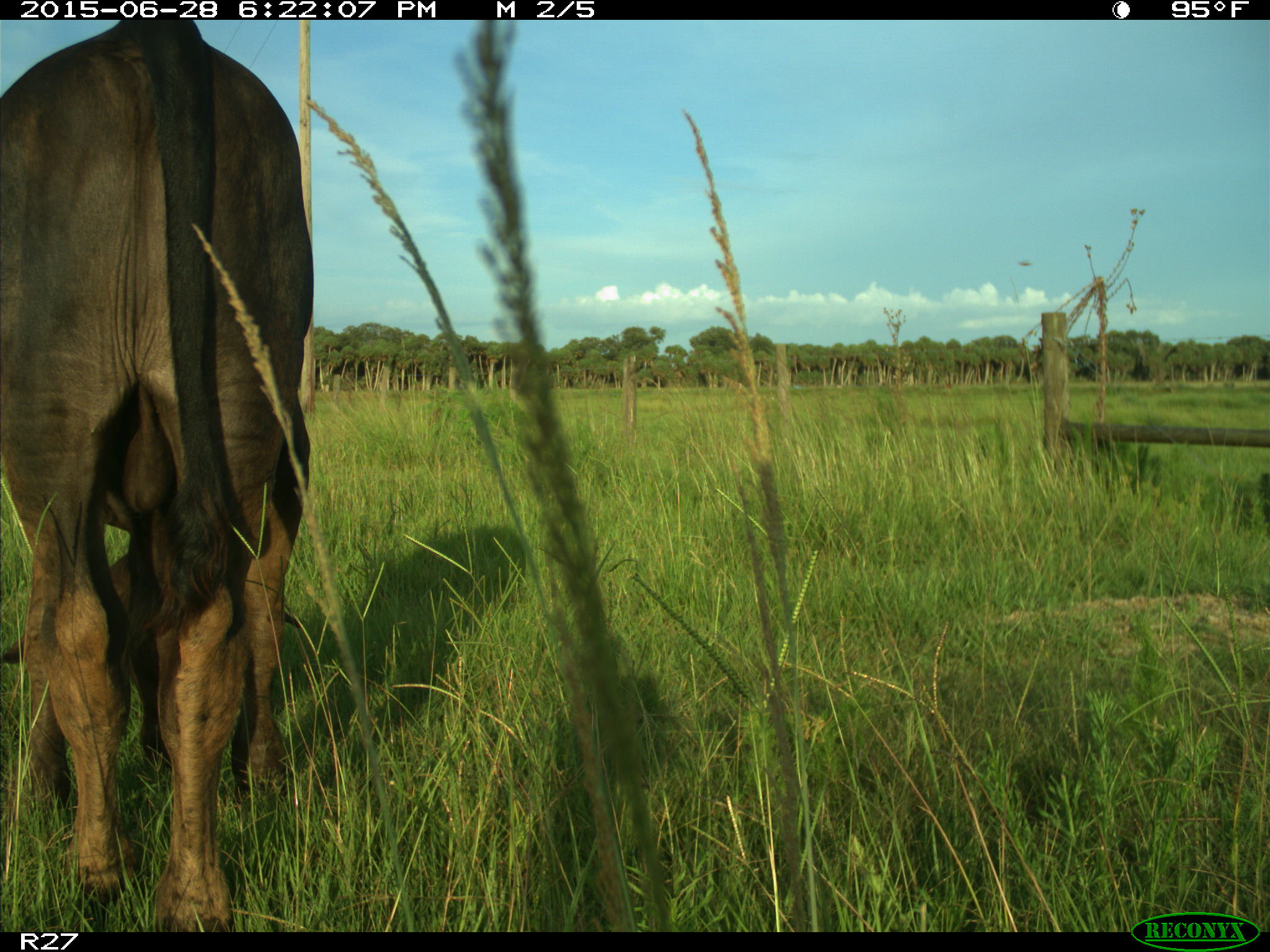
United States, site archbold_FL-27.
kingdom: Animalia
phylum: Chordata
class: Mammalia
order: Artiodactyla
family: Bovidae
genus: Bos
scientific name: Bos taurus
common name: domestic cow